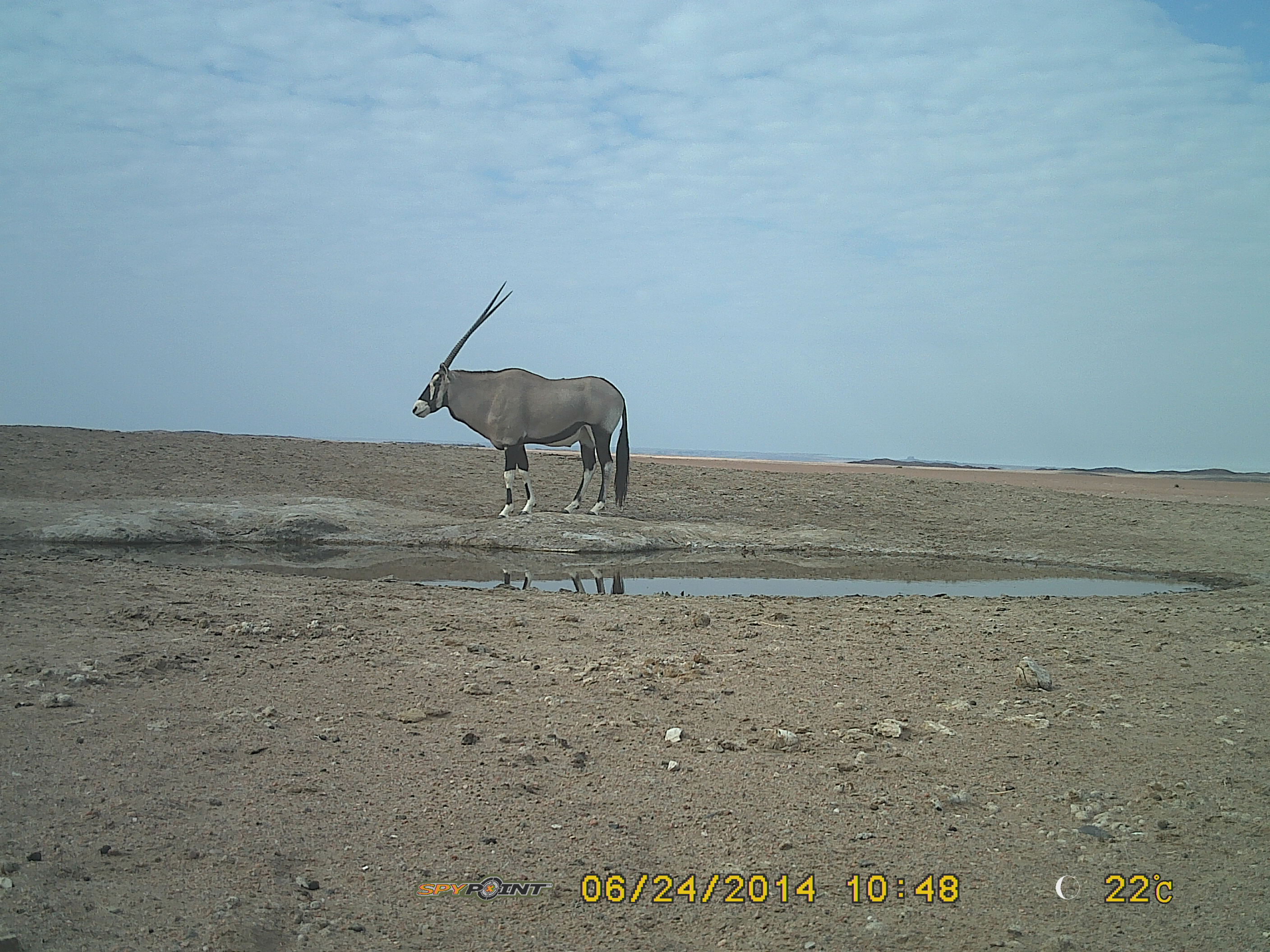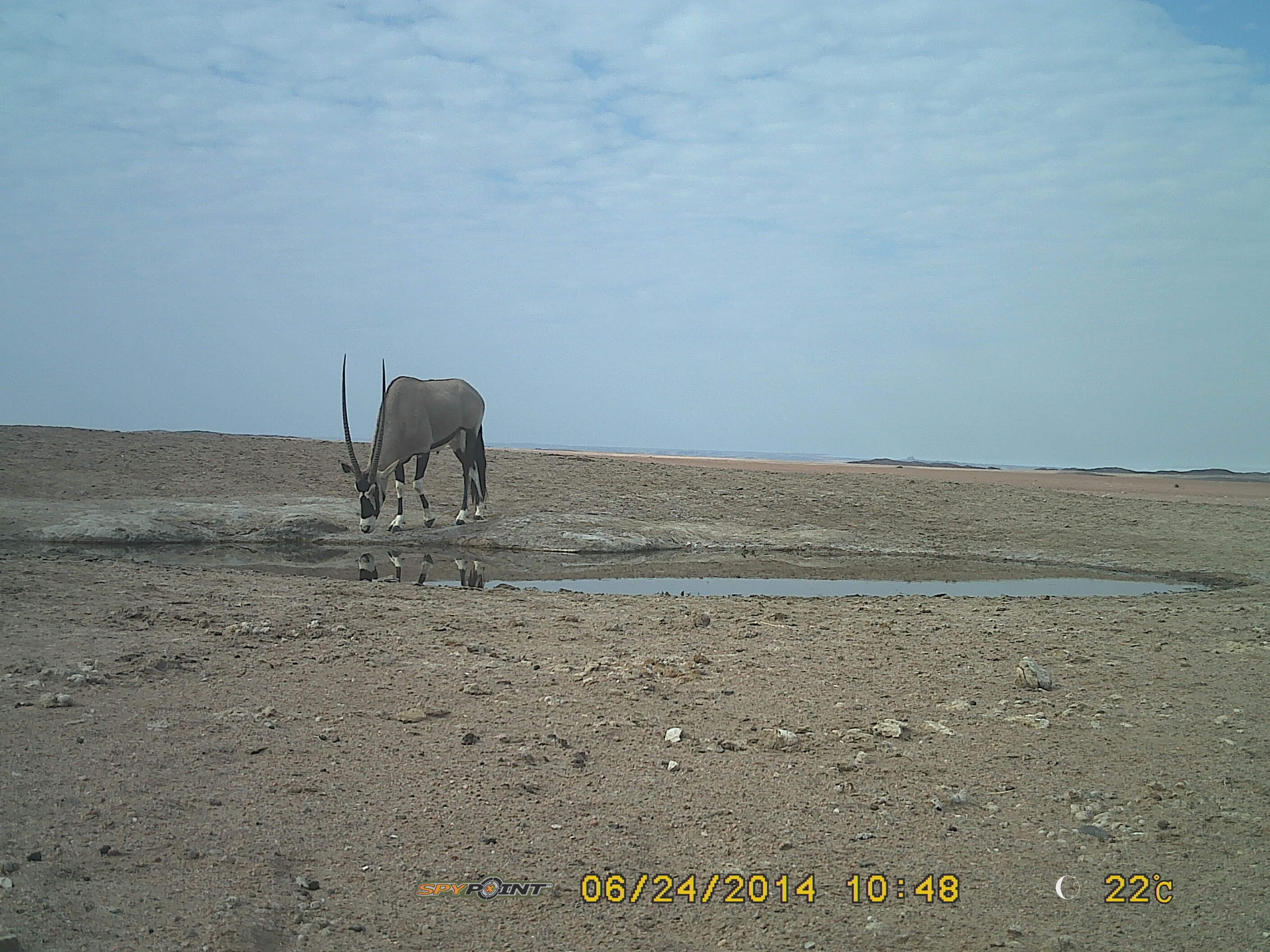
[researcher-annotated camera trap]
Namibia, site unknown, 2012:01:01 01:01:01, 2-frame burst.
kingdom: Animalia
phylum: Chordata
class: Mammalia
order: Artiodactyla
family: Bovidae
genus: Oryx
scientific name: Oryx gazella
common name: gemsbok